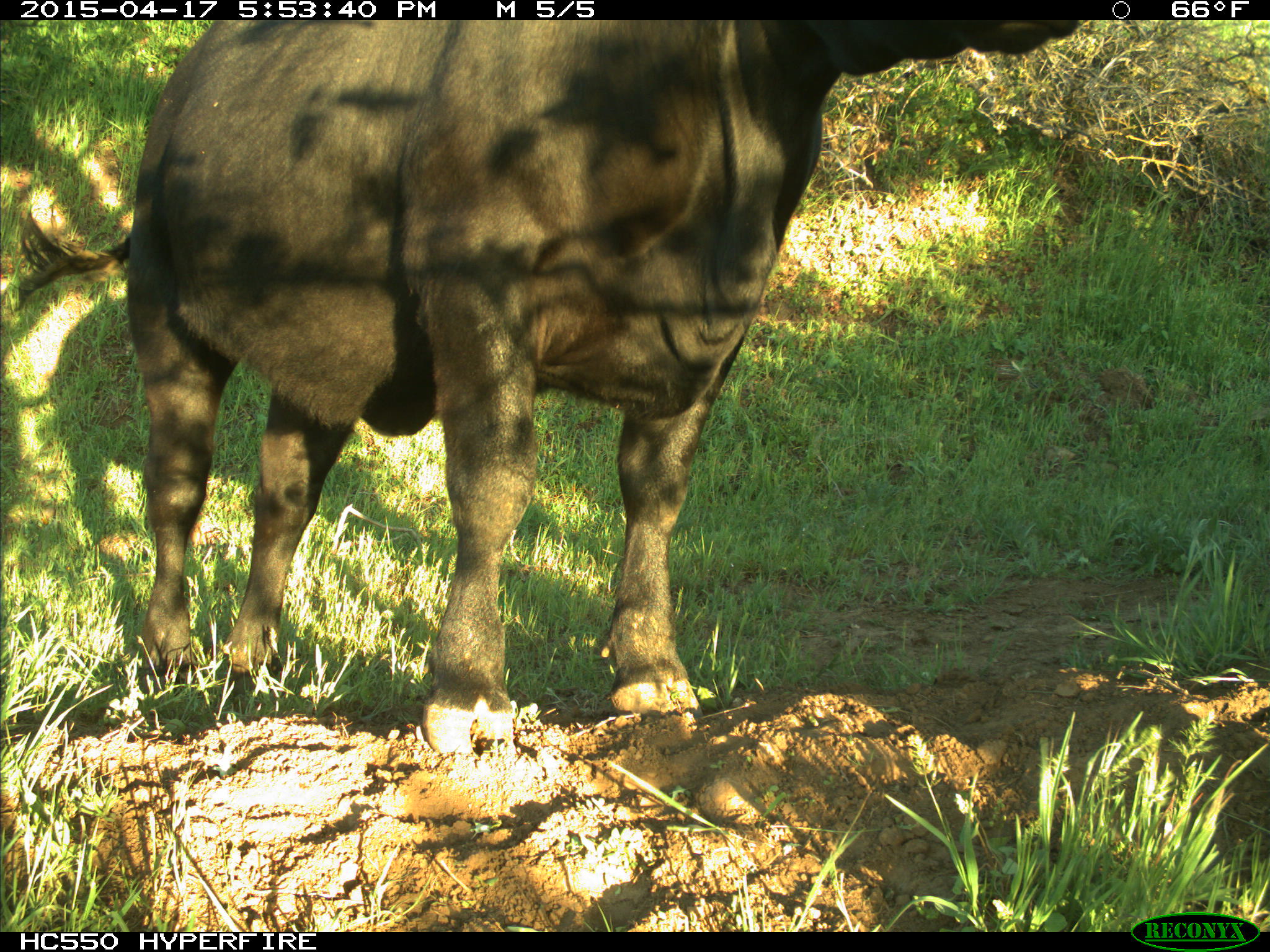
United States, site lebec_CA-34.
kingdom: Animalia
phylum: Chordata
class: Mammalia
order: Artiodactyla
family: Bovidae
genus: Bos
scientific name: Bos taurus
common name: domestic cow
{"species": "Bos taurus (domestic cow)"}